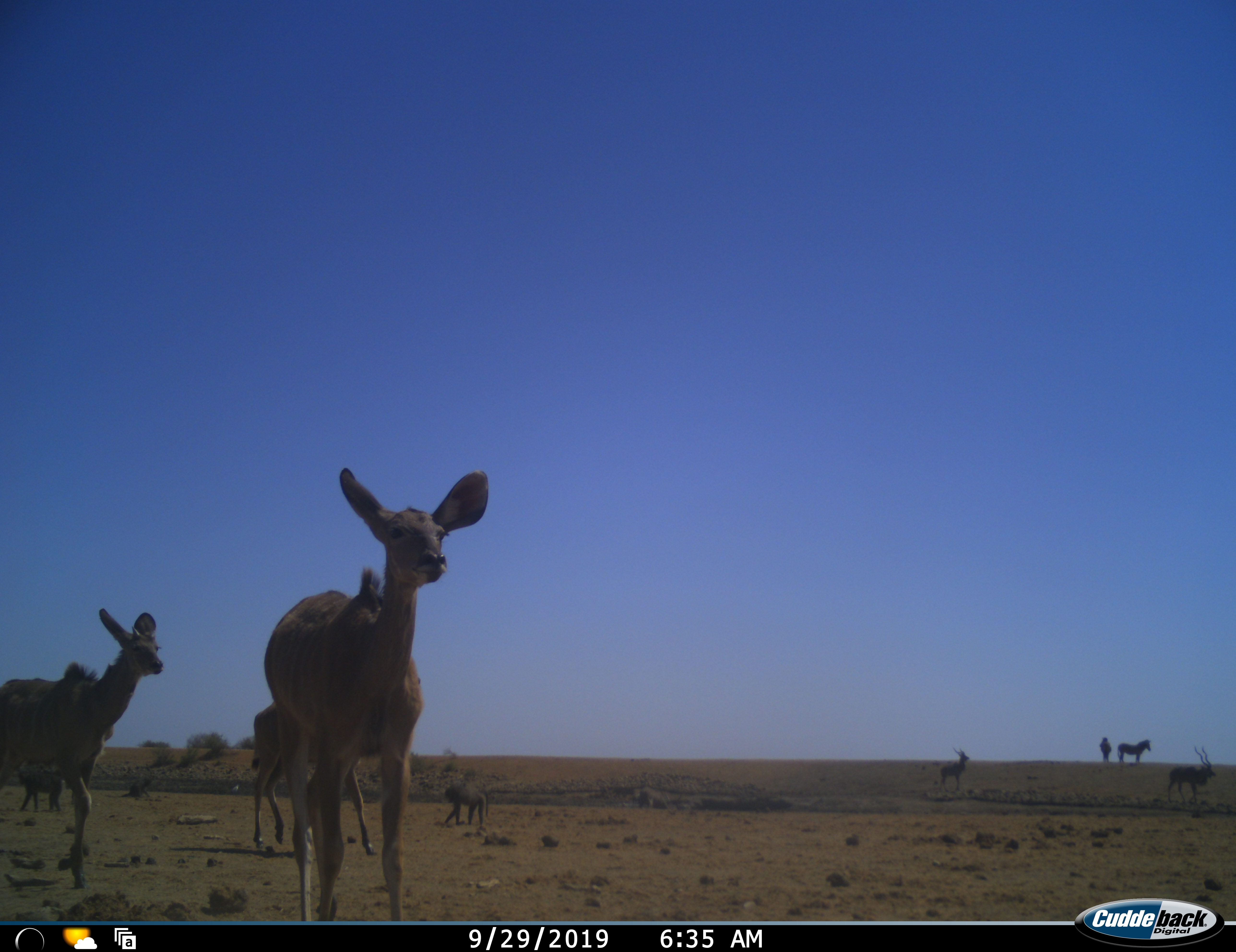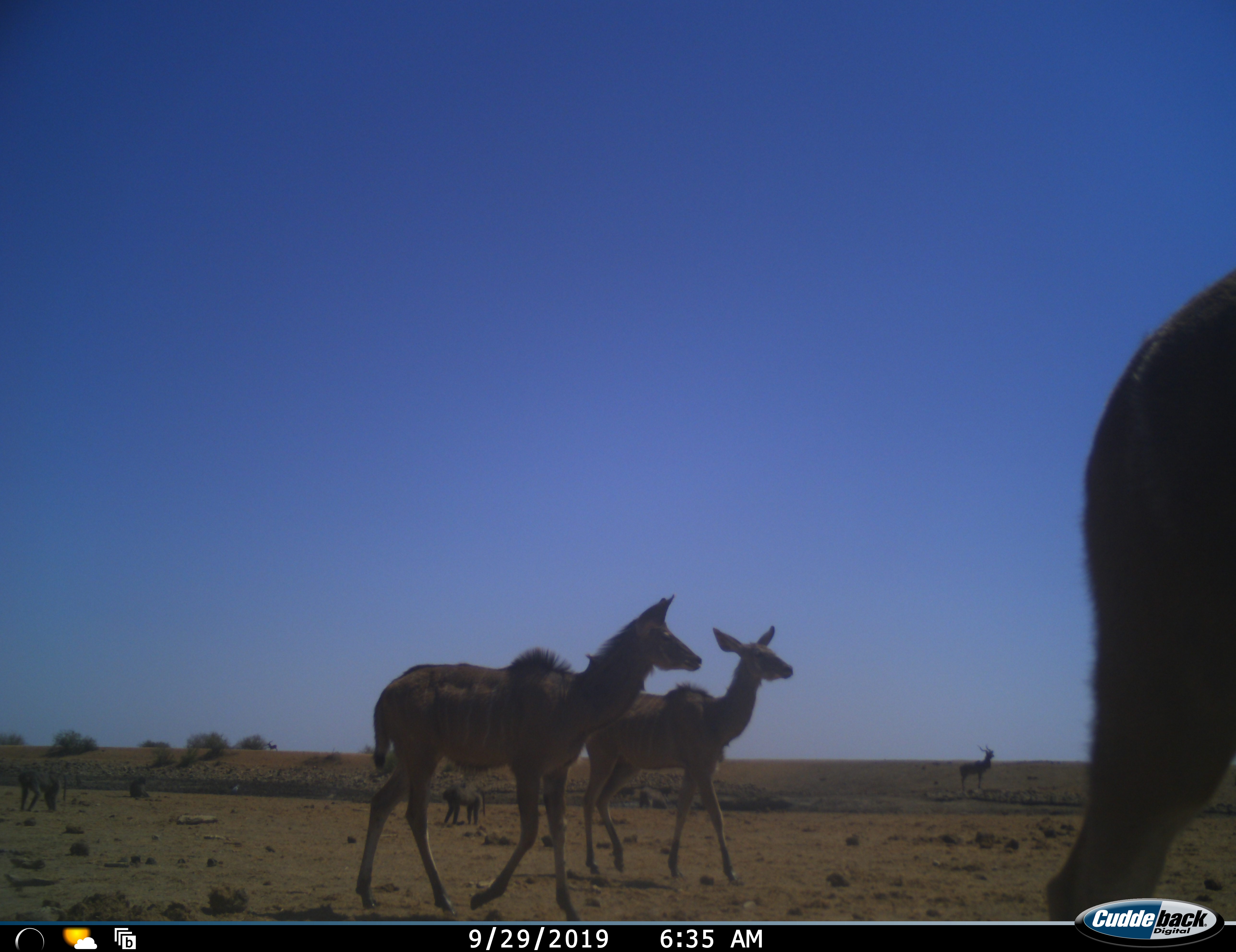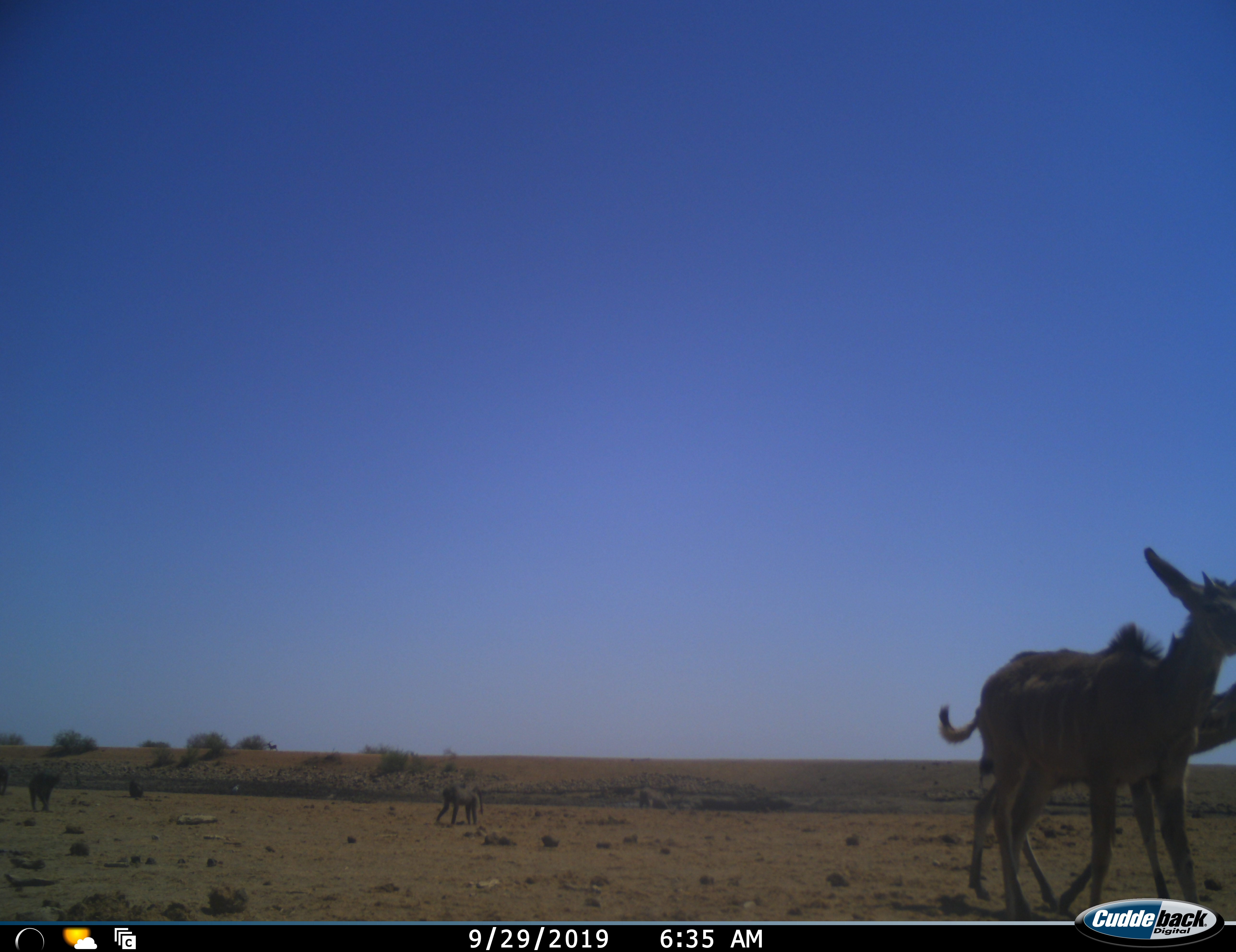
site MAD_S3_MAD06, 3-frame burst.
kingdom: Animalia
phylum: Chordata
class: Mammalia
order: Artiodactyla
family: Bovidae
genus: Tragelaphus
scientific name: Tragelaphus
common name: kudu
Kudu (Tragelaphus), count 4. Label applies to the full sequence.